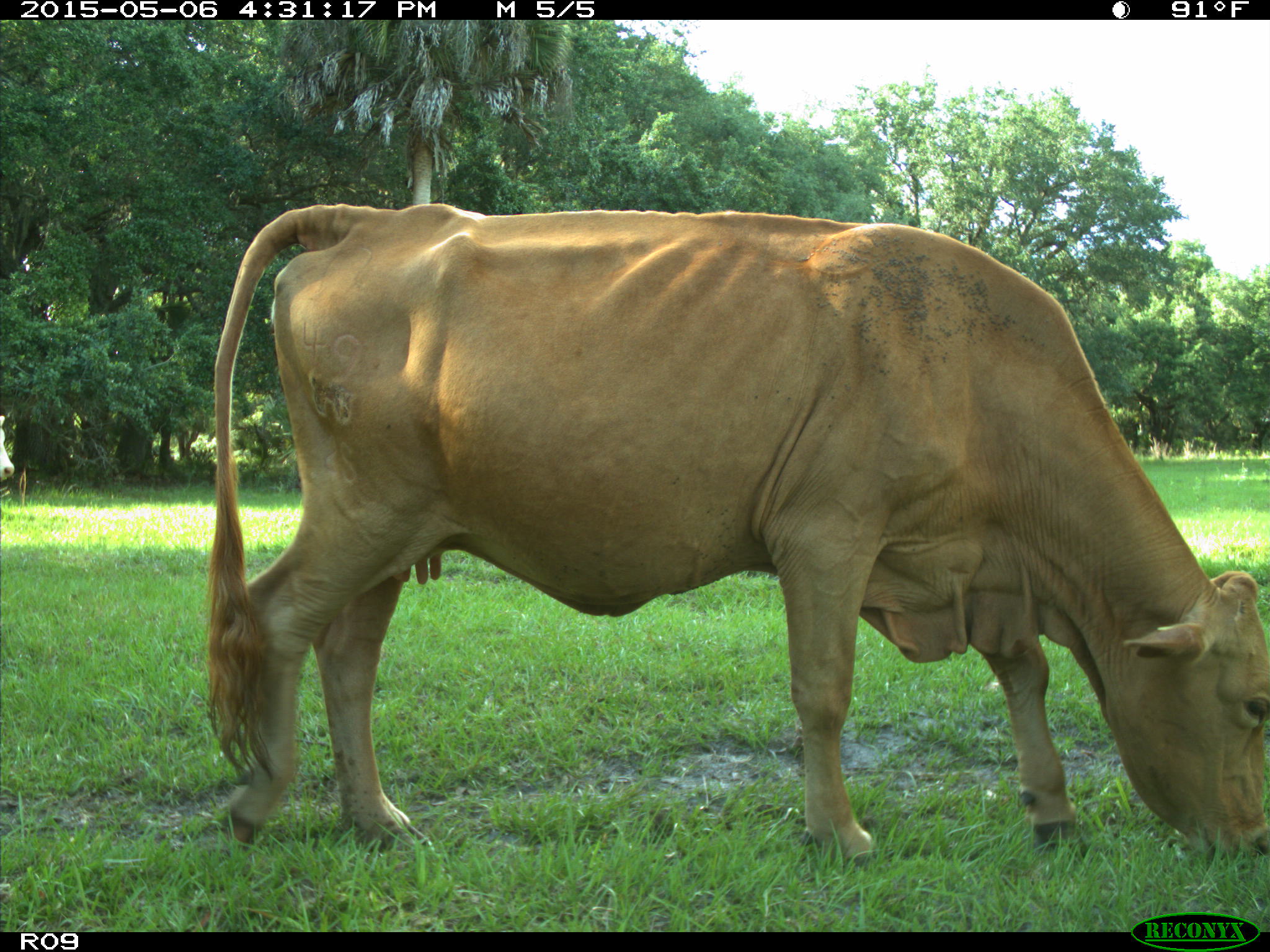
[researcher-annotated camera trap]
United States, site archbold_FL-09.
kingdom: Animalia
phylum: Chordata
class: Mammalia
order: Artiodactyla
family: Bovidae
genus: Bos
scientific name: Bos taurus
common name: domestic cow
Bos taurus (domestic cow).